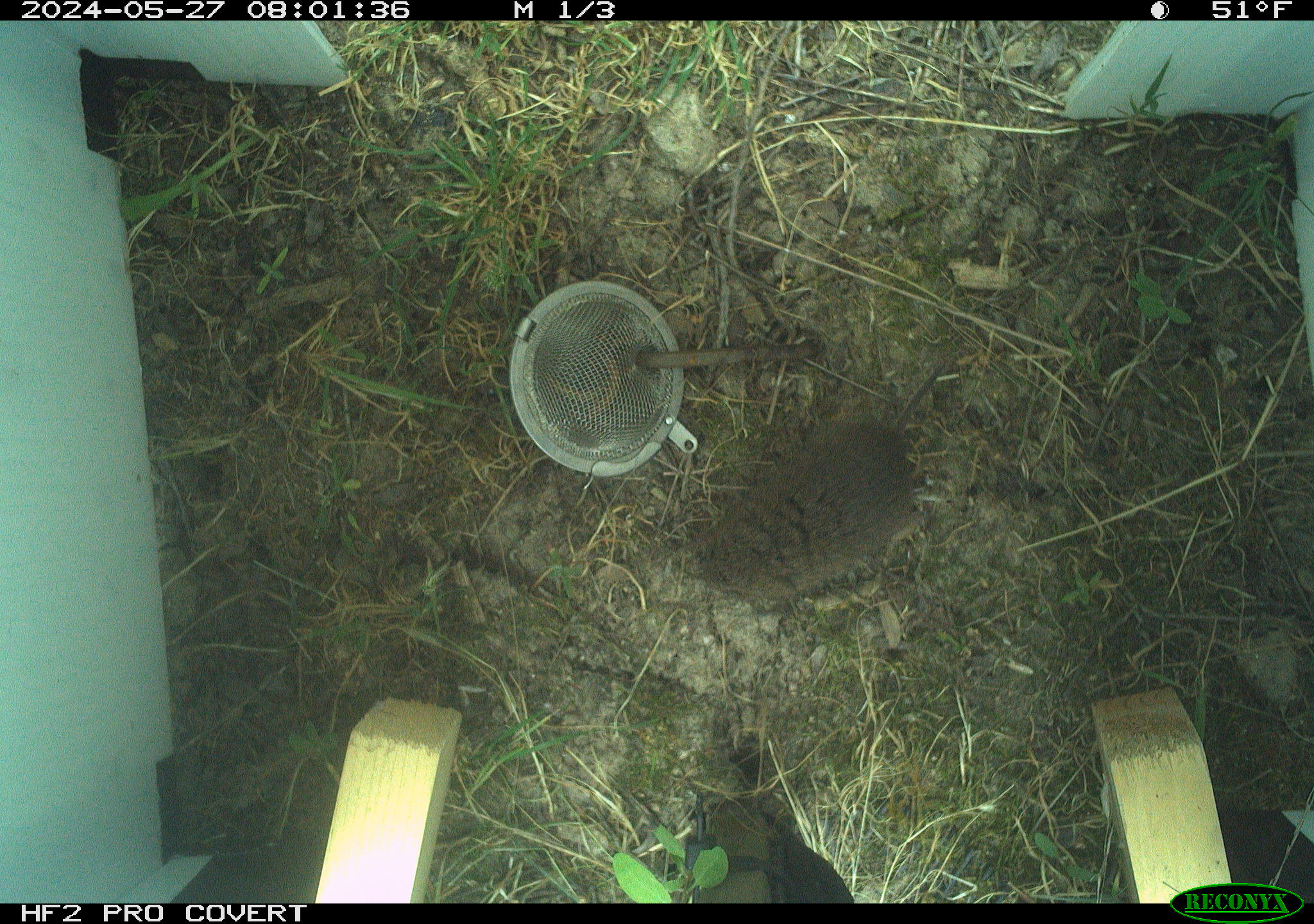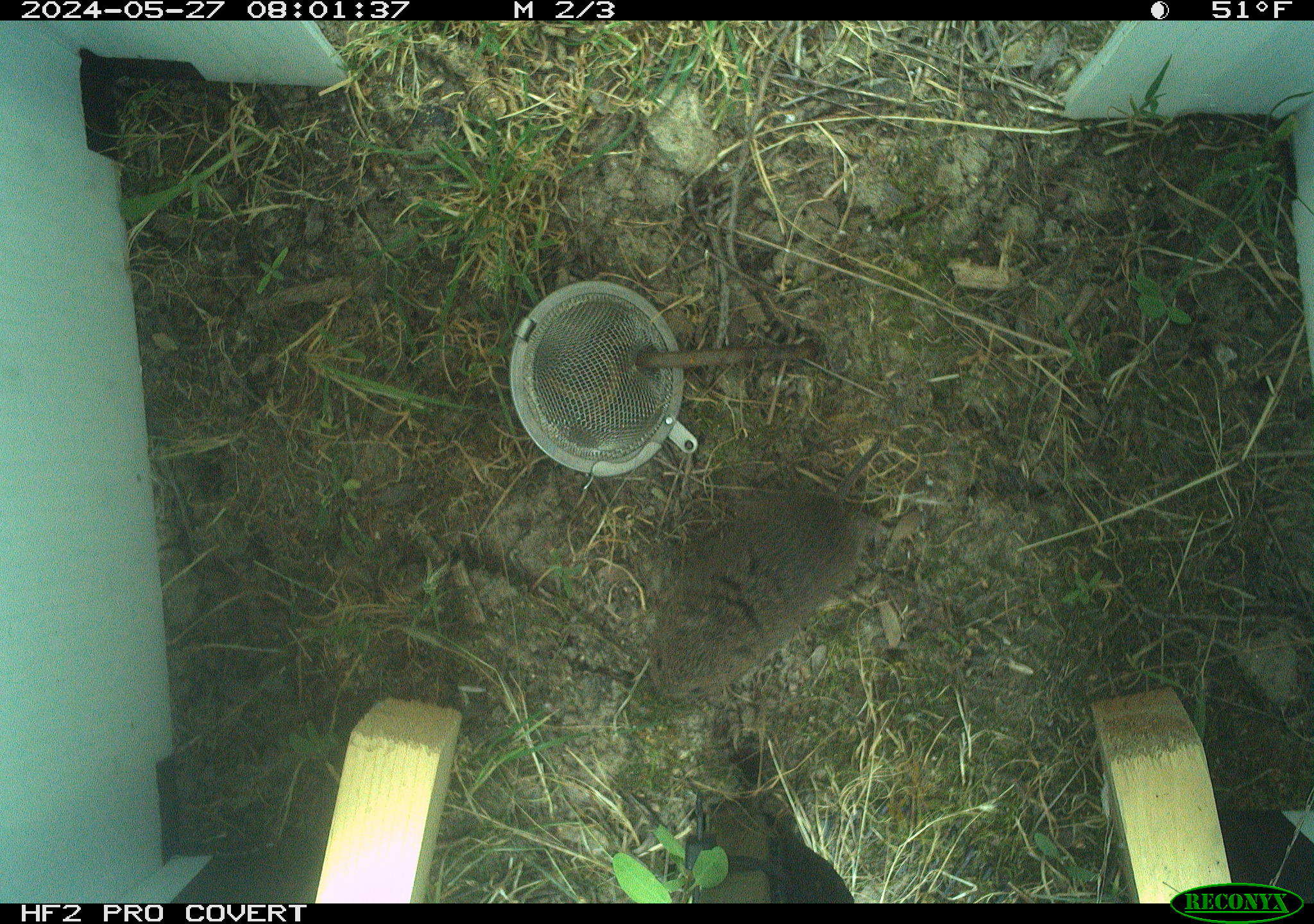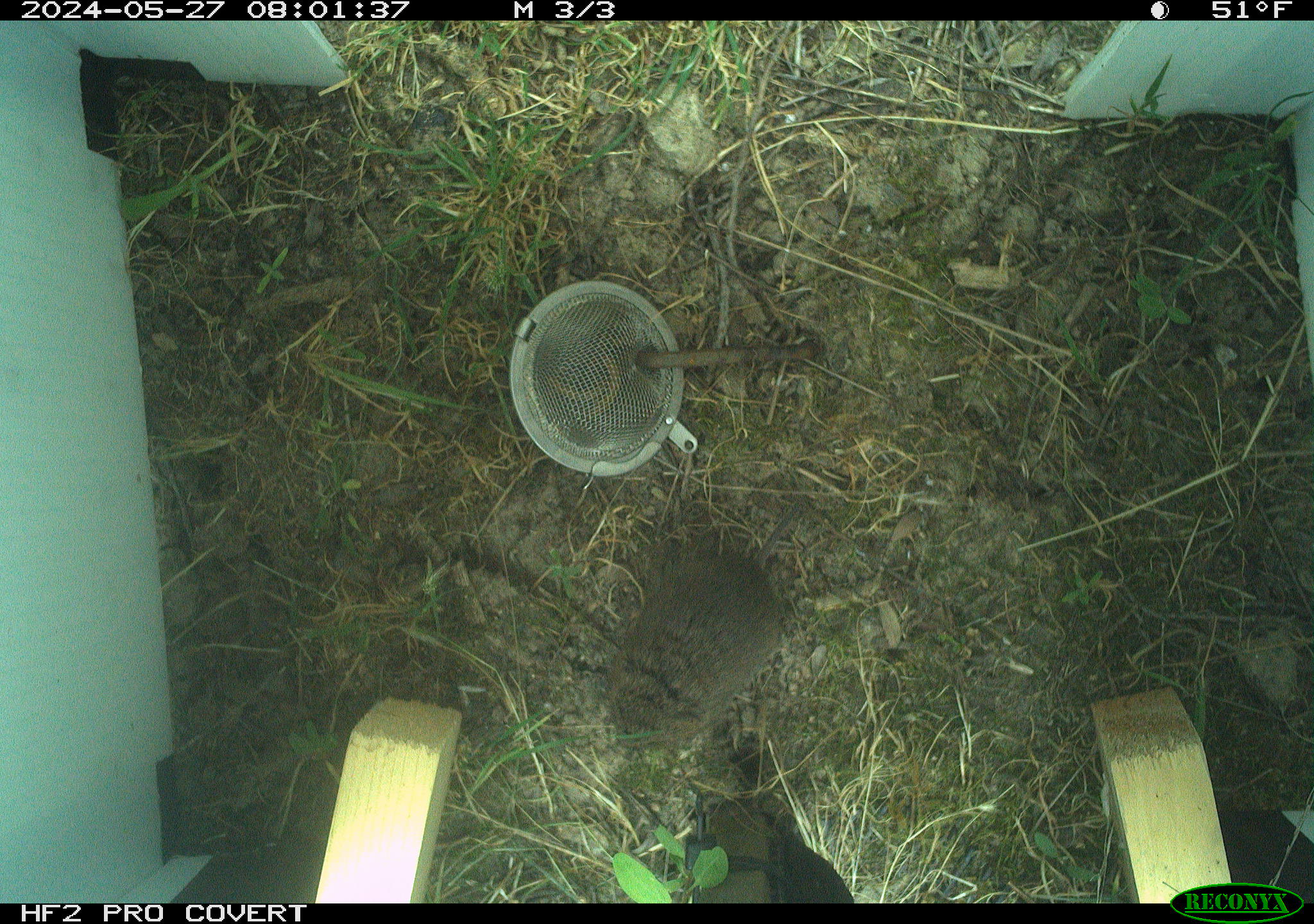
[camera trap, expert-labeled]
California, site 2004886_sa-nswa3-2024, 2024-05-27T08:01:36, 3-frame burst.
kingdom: Animalia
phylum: Chordata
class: Mammalia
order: Rodentia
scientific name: Rodentia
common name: rodent